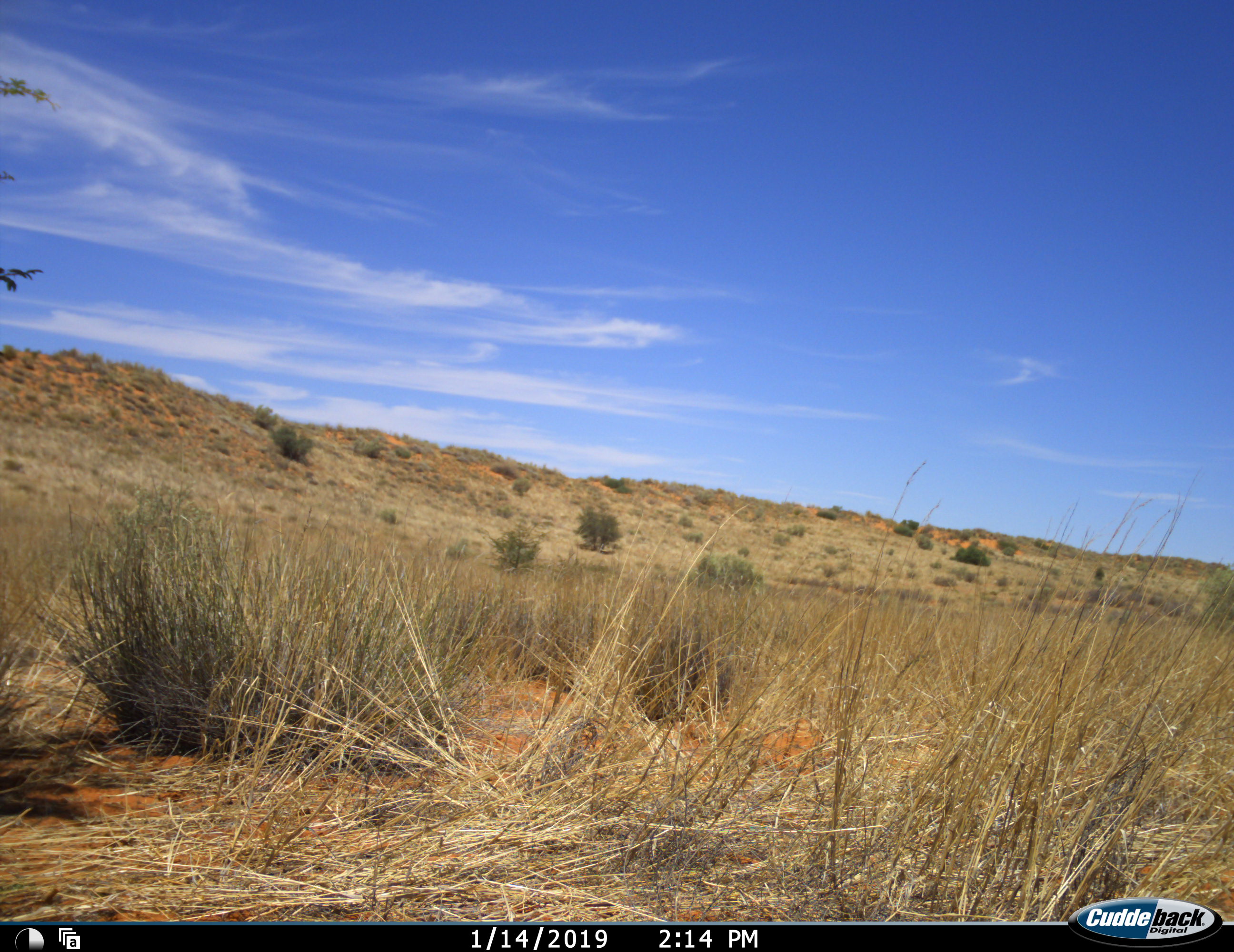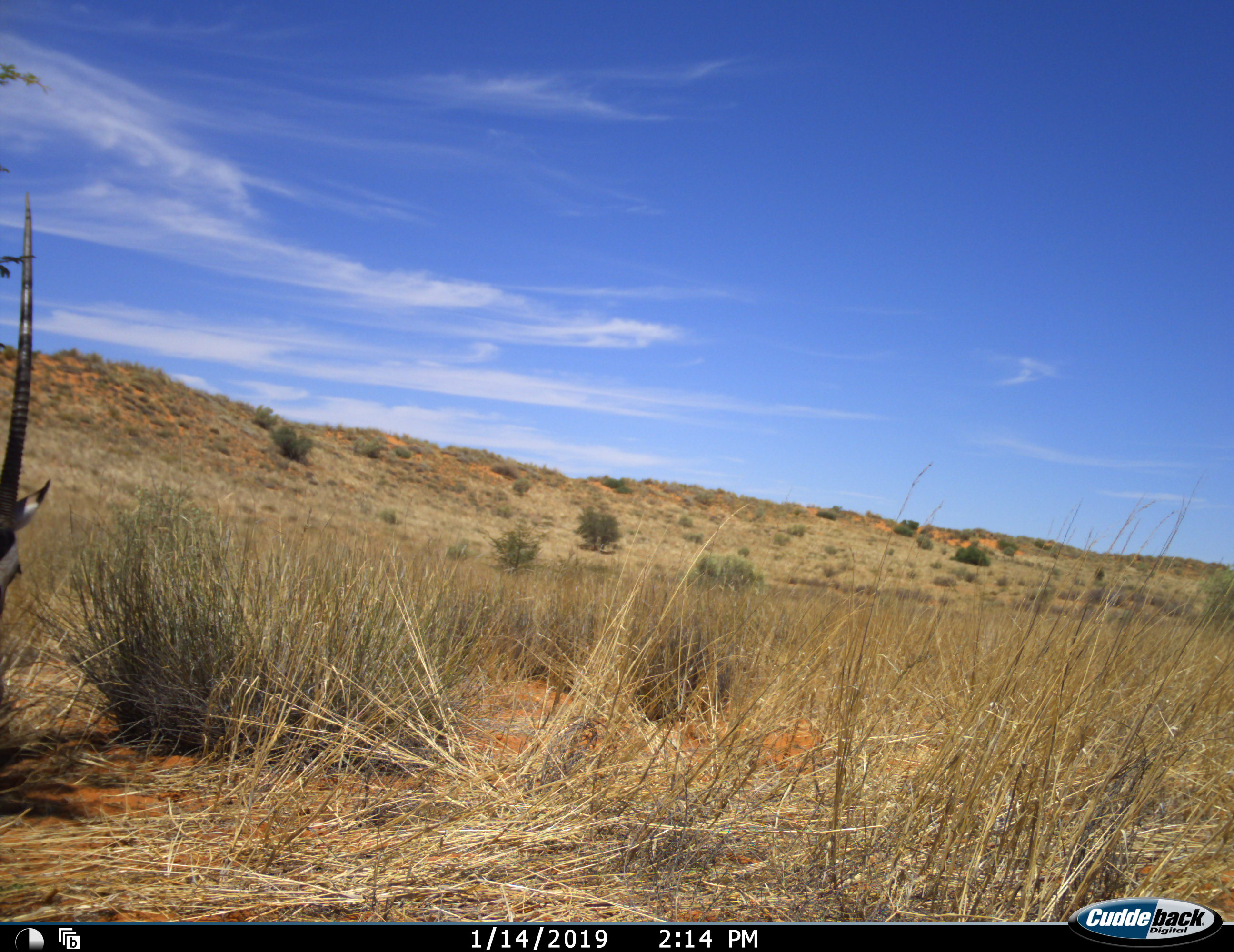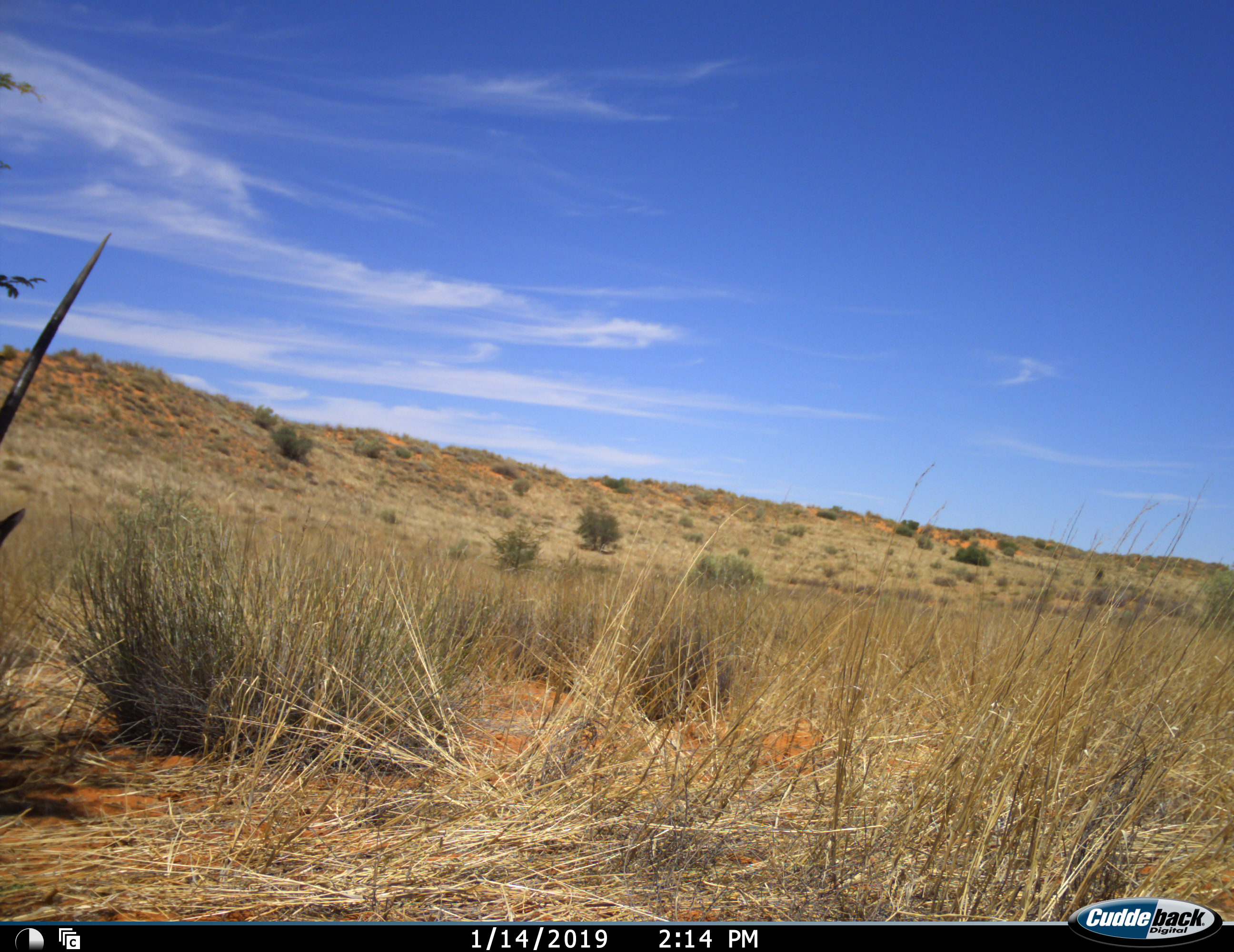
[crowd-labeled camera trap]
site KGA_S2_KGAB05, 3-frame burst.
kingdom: Animalia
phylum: Chordata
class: Mammalia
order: Artiodactyla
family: Bovidae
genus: Oryx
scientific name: Oryx gazella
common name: gemsbok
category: oryx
Oryx (gemsbok) (Oryx gazella), count 1. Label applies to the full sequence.